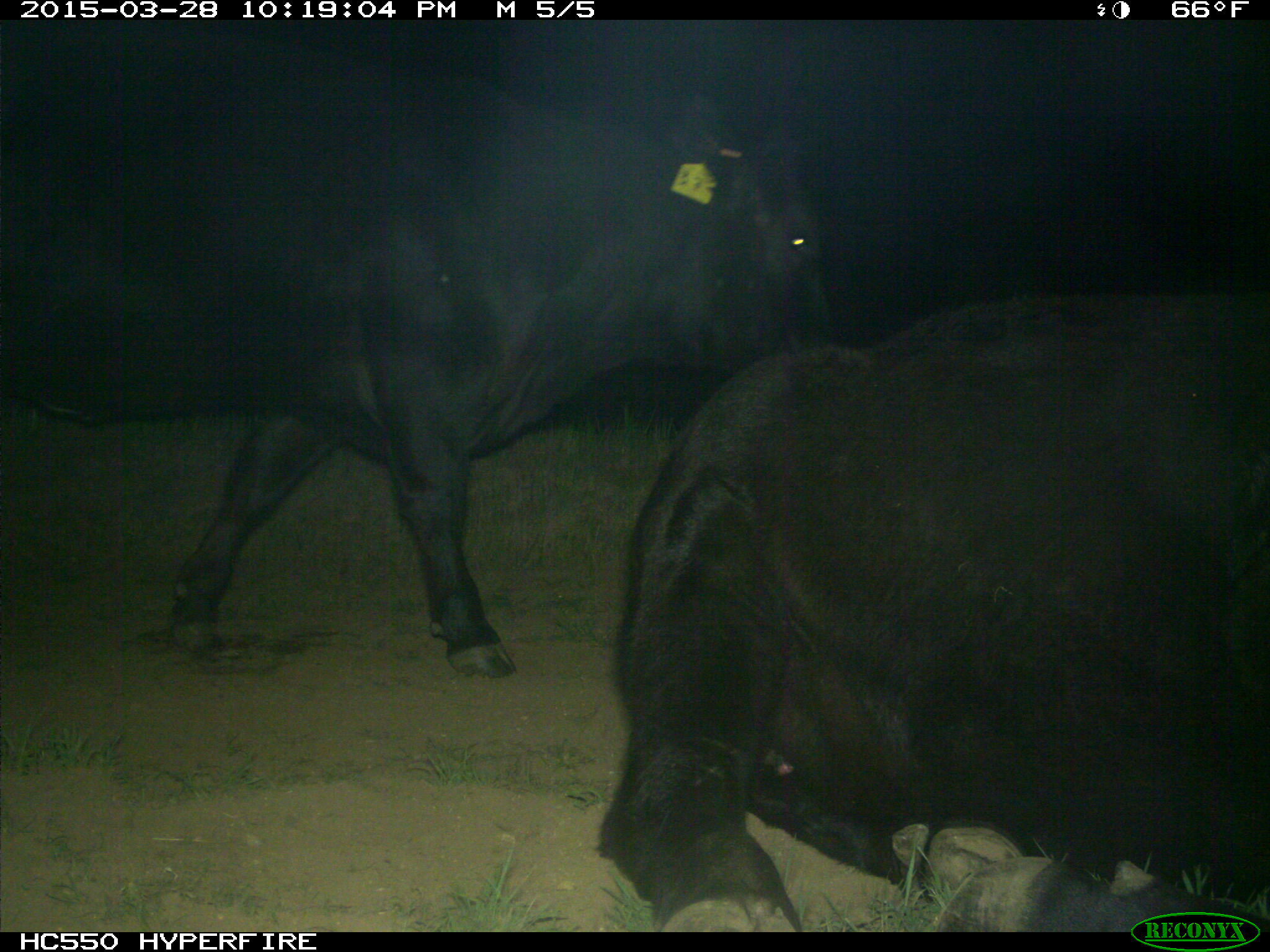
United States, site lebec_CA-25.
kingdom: Animalia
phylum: Chordata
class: Mammalia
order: Artiodactyla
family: Bovidae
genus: Bos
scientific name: Bos taurus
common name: domestic cow